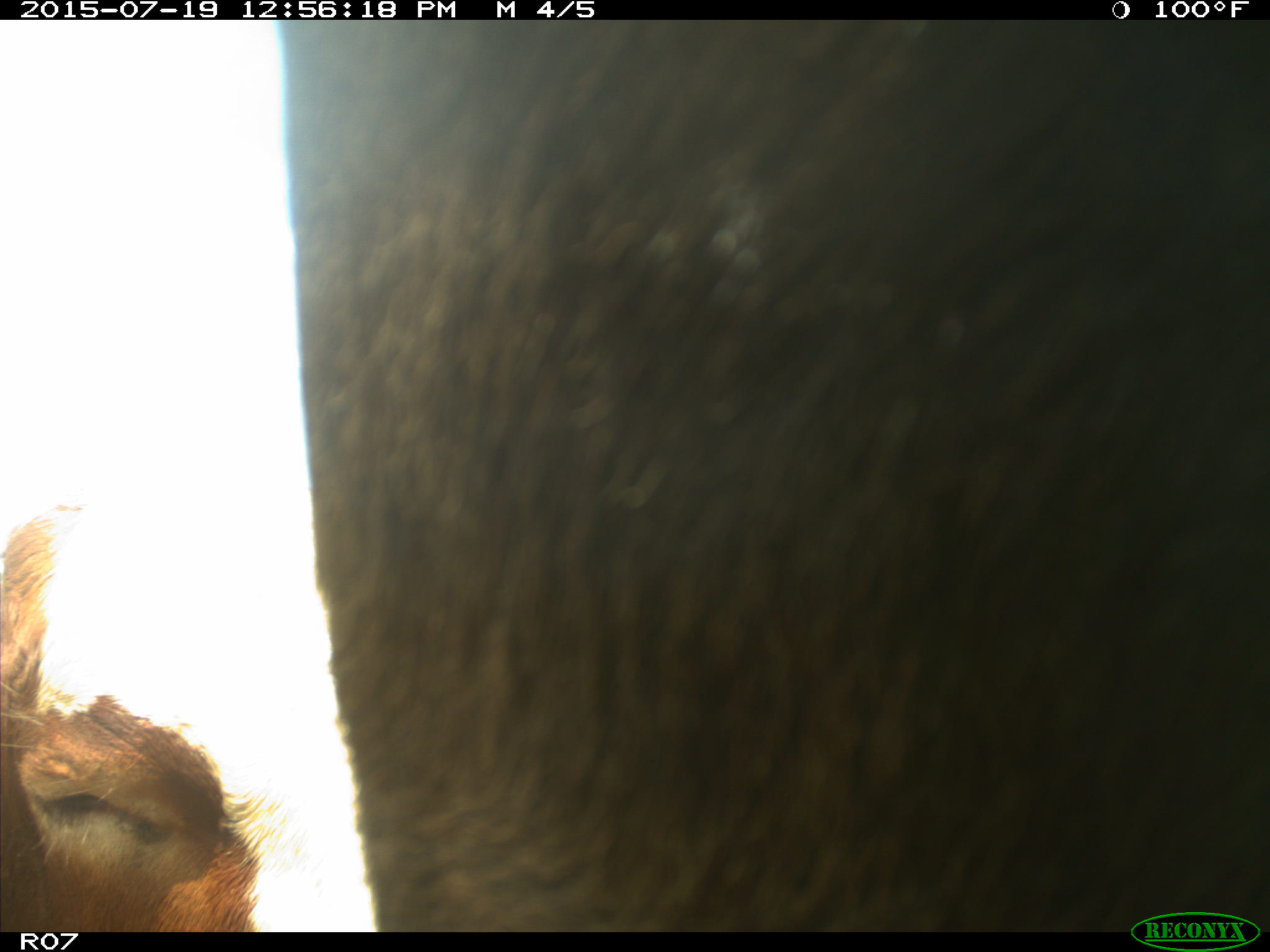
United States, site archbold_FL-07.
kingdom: Animalia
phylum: Chordata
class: Mammalia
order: Artiodactyla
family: Bovidae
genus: Bos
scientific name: Bos taurus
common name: domestic cow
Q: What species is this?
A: Bos taurus (domestic cow).